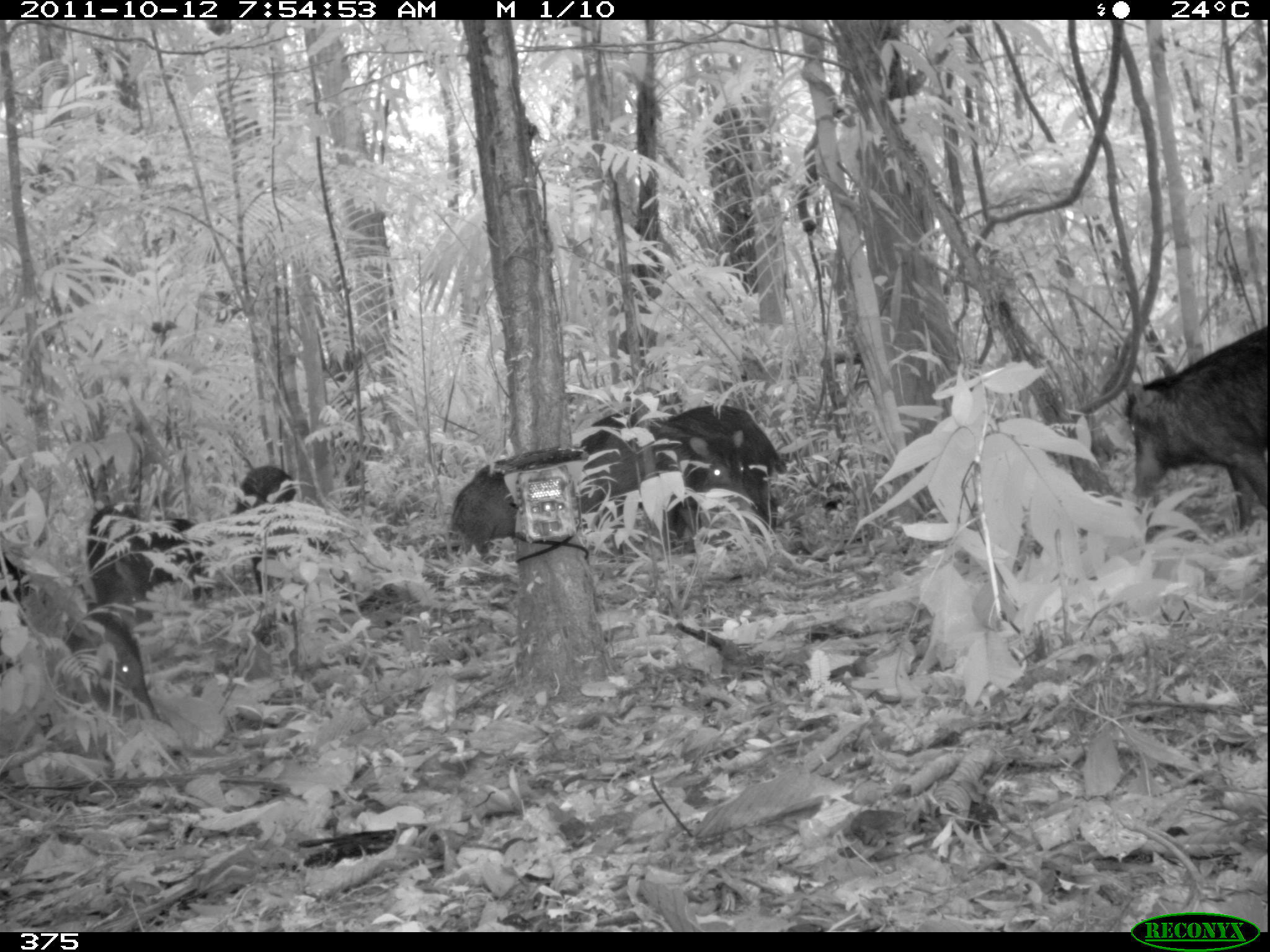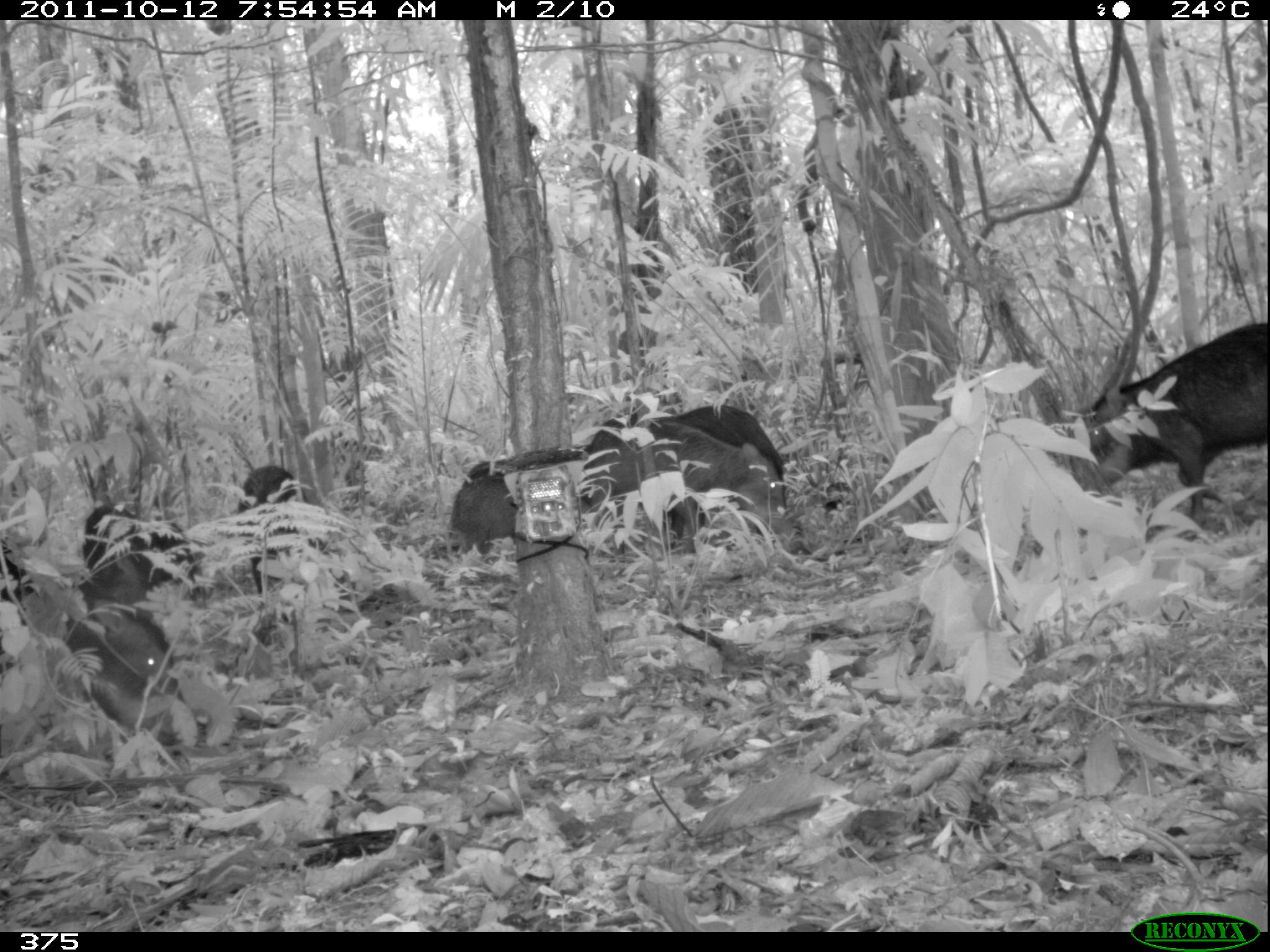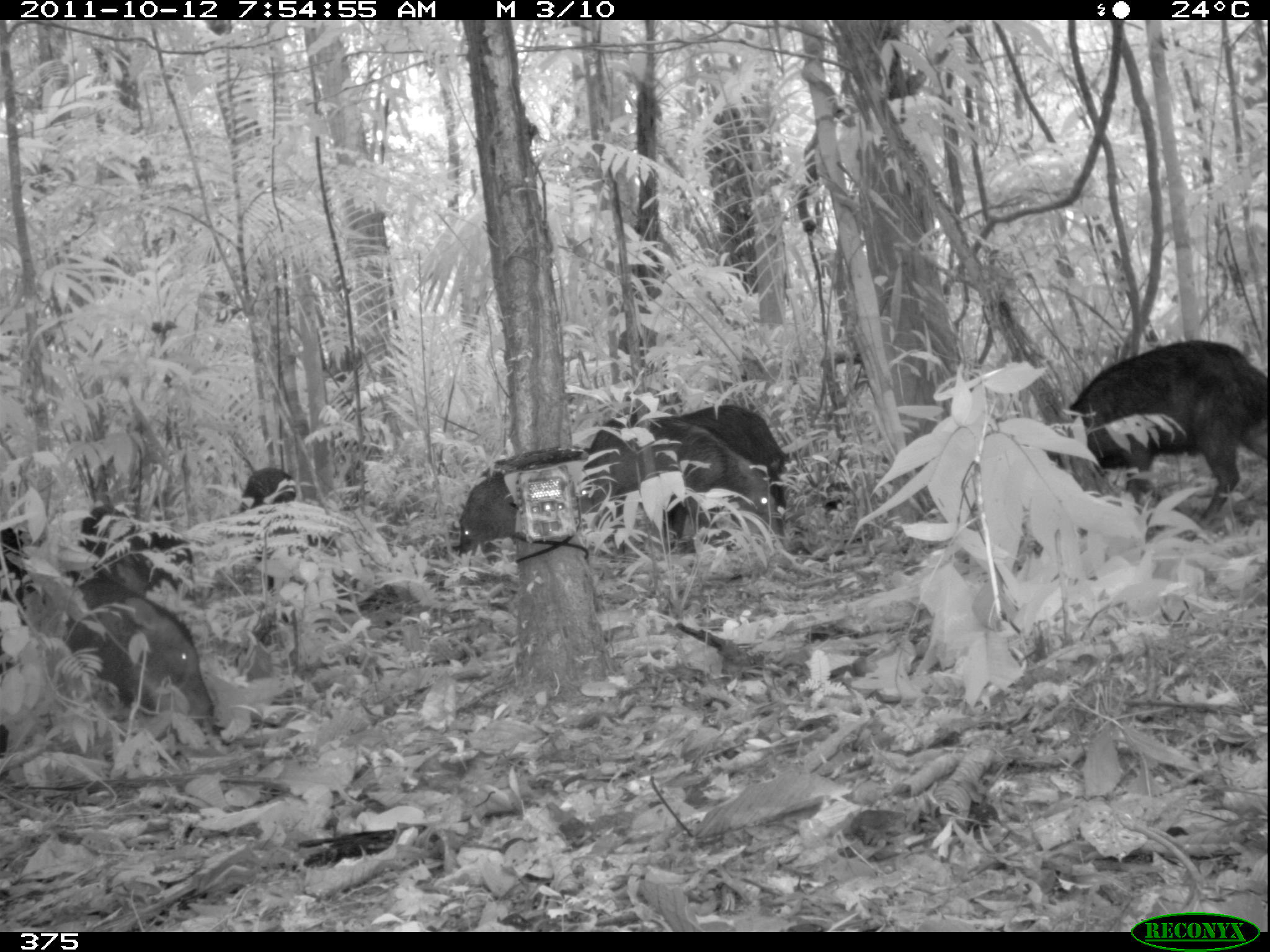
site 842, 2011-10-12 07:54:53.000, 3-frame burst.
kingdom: Animalia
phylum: Chordata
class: Mammalia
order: Artiodactyla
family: Tayassuidae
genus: Tayassu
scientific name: Tayassu pecari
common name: white-lipped peccary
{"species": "Tayassu pecari (white-lipped peccary)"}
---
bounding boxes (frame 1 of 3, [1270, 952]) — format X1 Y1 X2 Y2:
tayassu pecari: 1124 320 1270 531; 446 428 645 559; 0 553 148 721; 659 404 784 541; 84 500 215 602; 630 415 751 515; 232 460 305 596; 578 411 665 465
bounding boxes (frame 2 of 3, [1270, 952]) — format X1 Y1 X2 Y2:
tayassu pecari: 1068 317 1270 531; 0 558 203 754; 582 415 782 549; 446 446 676 559; 659 404 788 552; 77 500 200 596; 233 459 299 595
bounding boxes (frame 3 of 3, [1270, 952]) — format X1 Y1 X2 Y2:
tayassu pecari: 1028 336 1270 527; 0 564 224 763; 452 431 676 559; 582 413 778 549; 659 399 788 552; 73 500 191 596; 232 460 297 596